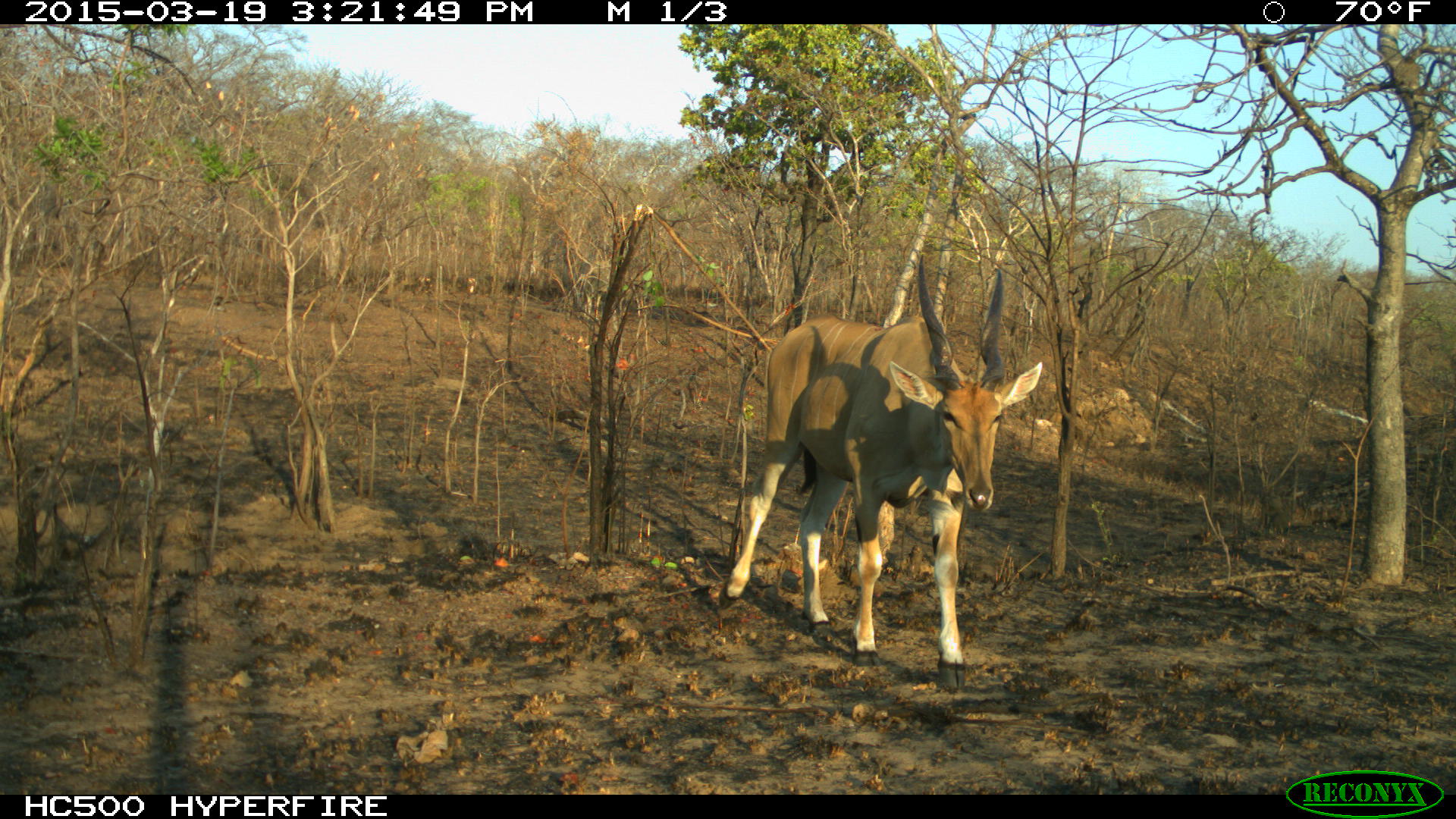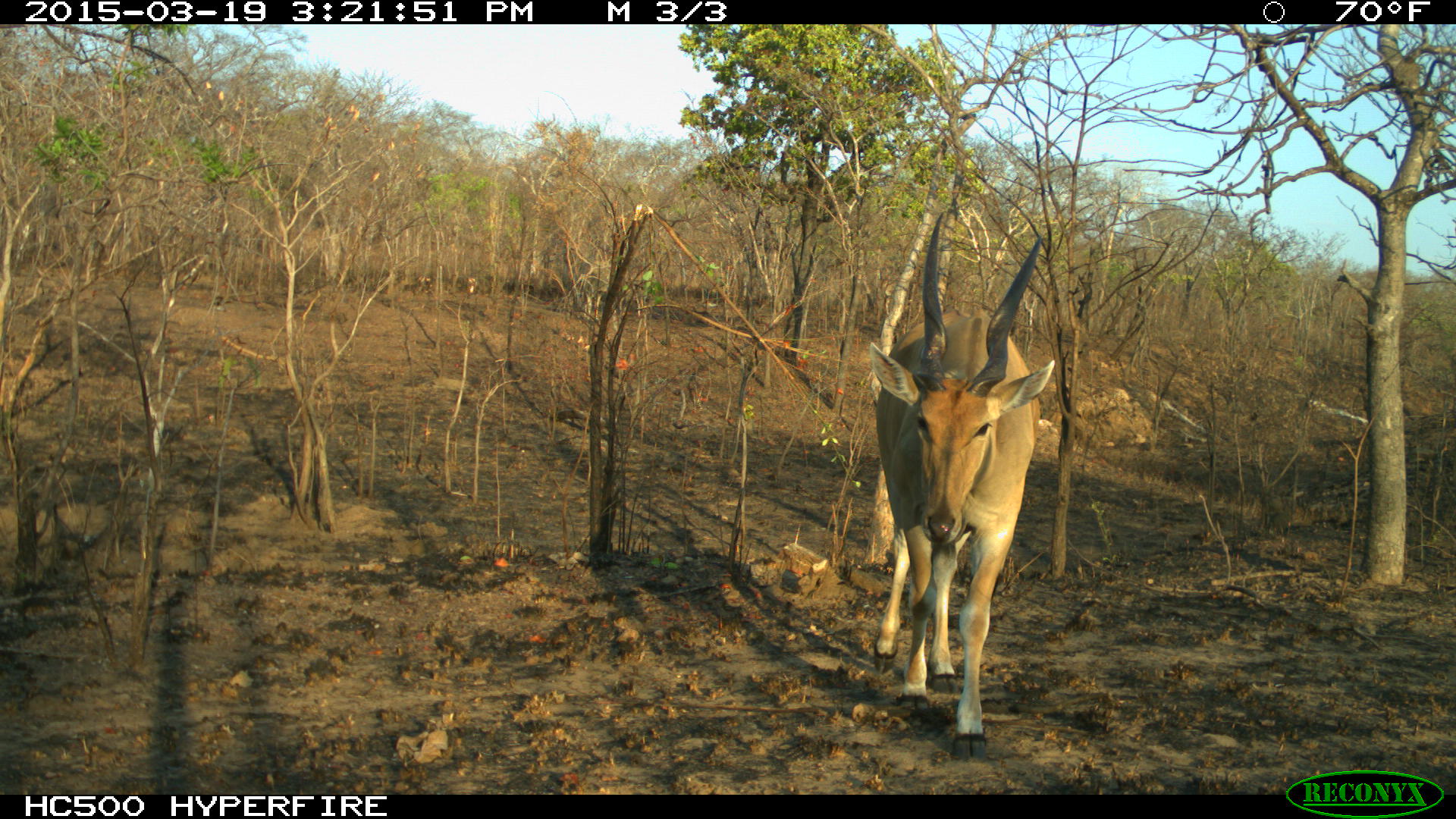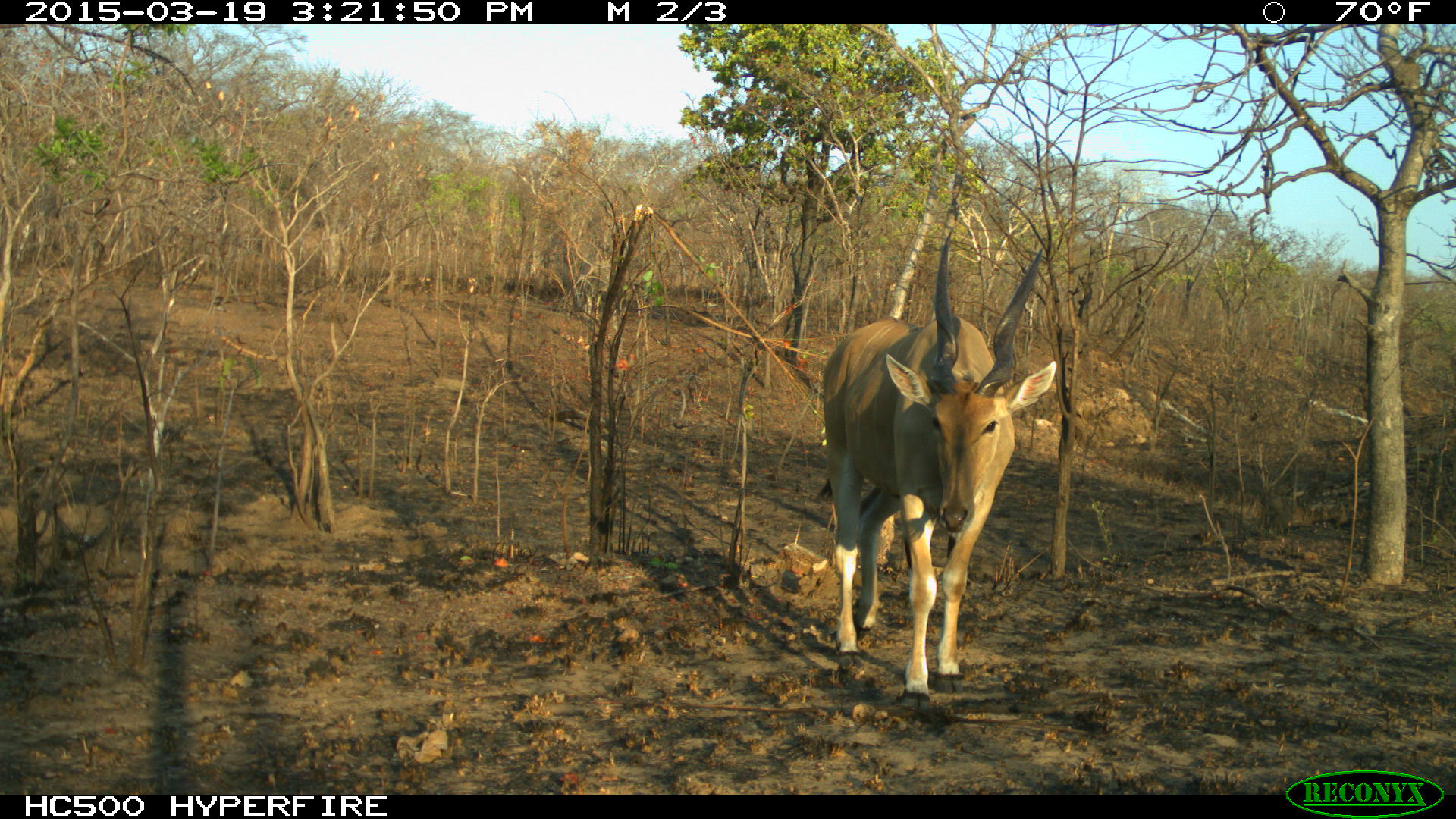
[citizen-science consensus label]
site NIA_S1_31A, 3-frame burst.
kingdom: Animalia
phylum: Chordata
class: Mammalia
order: Artiodactyla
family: Bovidae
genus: Tragelaphus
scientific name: Tragelaphus oryx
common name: eland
Eland (Tragelaphus oryx), count 1. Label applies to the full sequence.